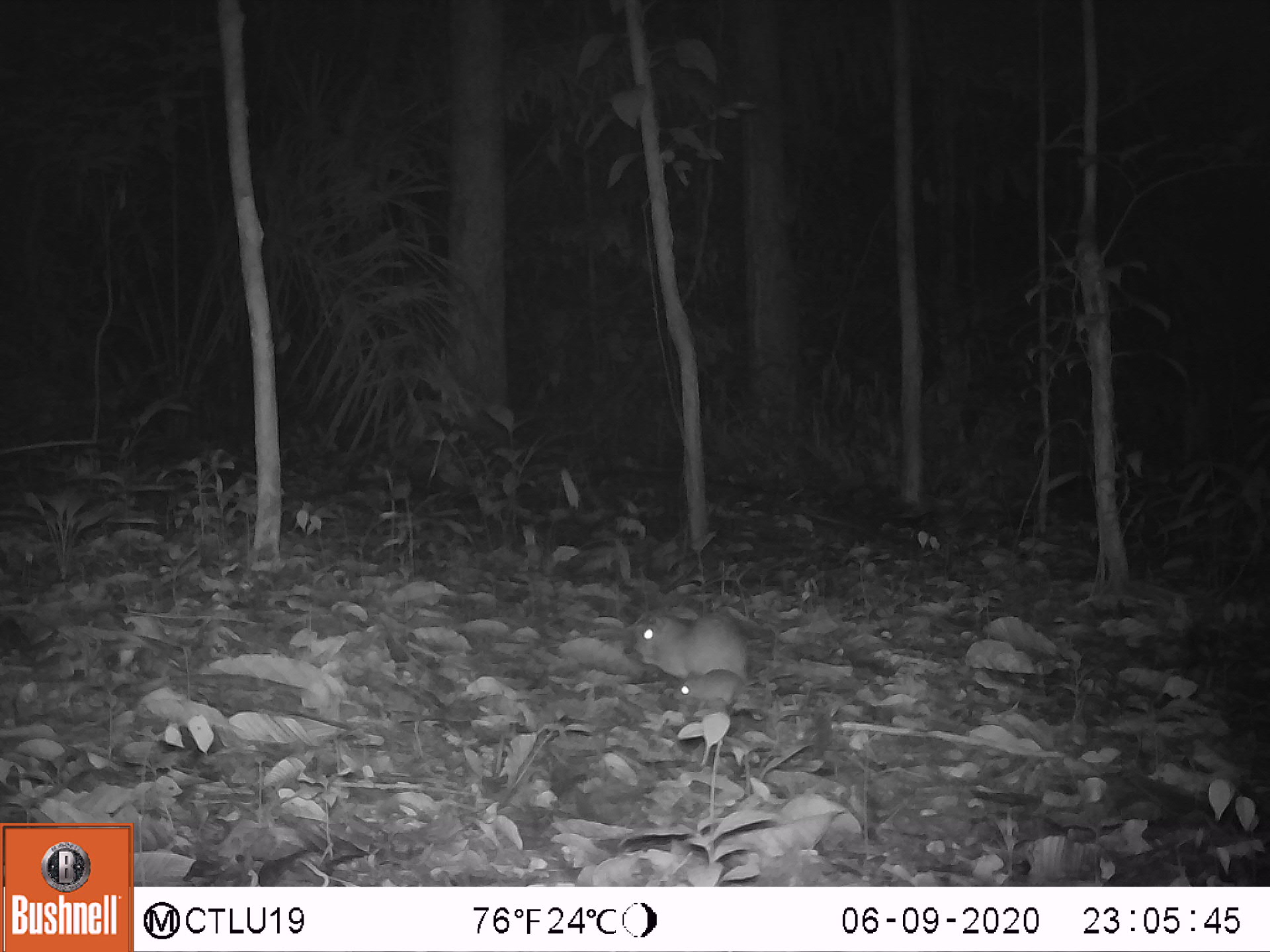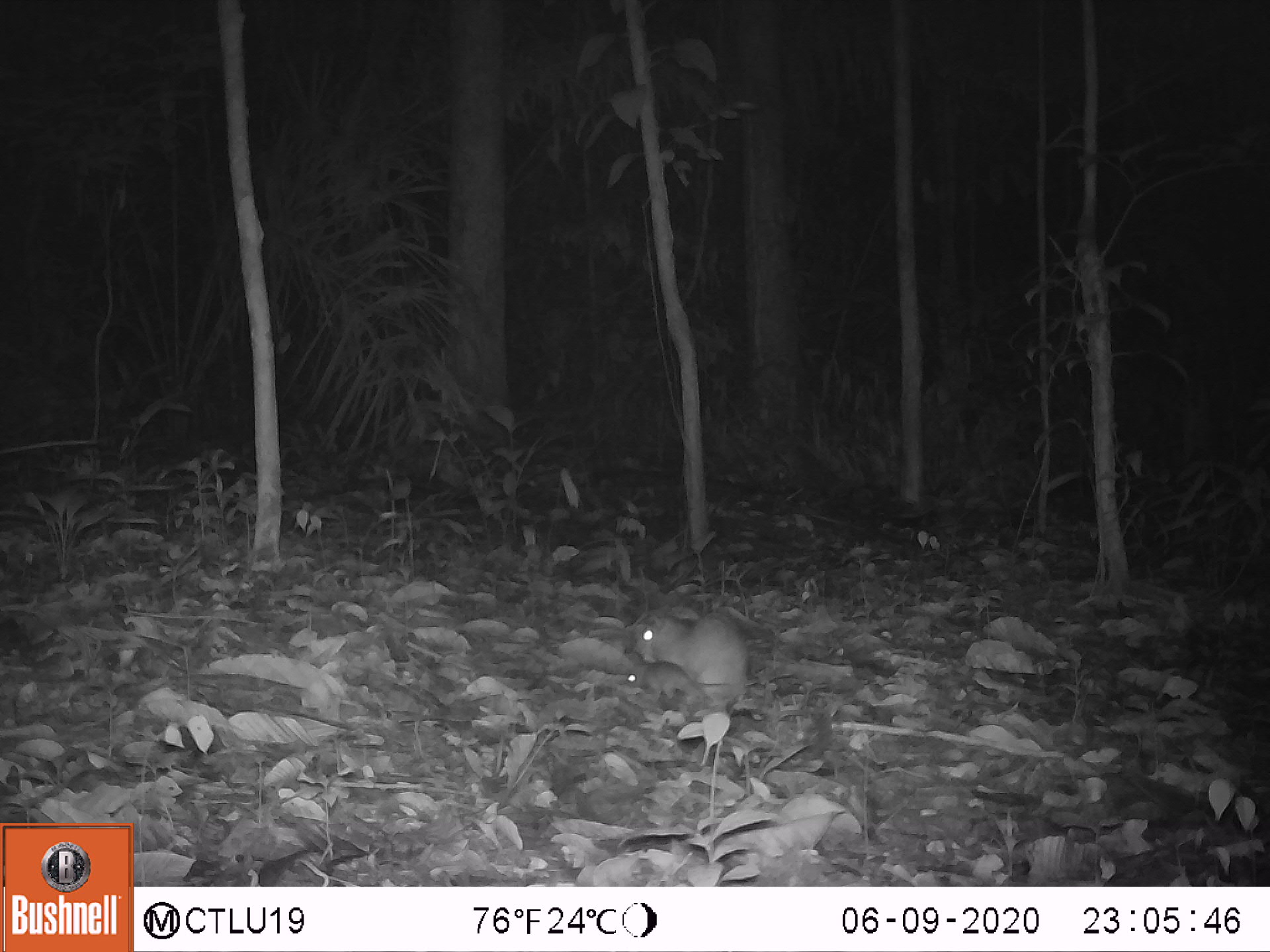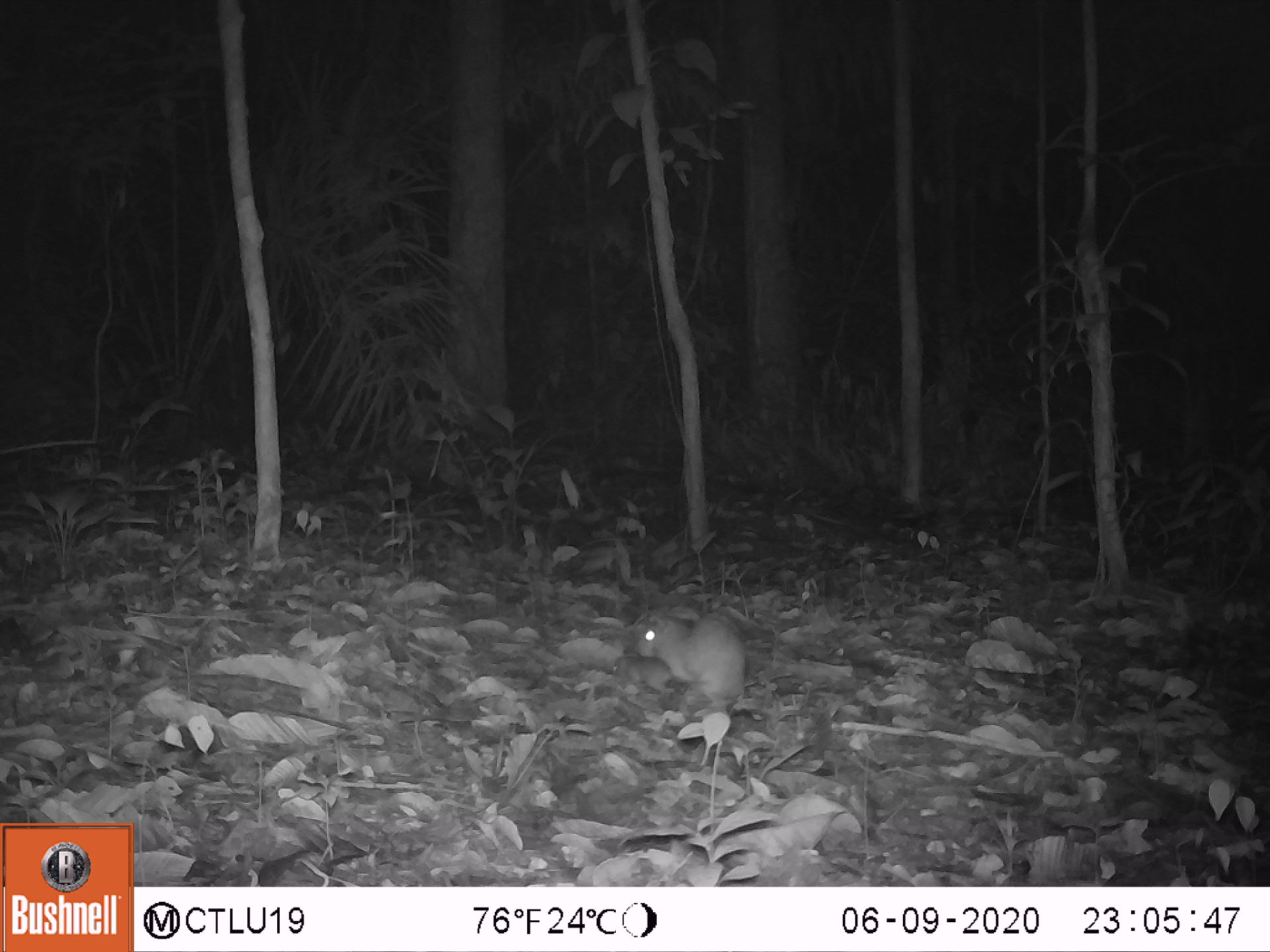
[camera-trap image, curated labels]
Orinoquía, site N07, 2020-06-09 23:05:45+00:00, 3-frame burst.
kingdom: Animalia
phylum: Chordata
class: Mammalia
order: Rodentia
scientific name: Rodentia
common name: rodent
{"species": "rodent (Rodentia)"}